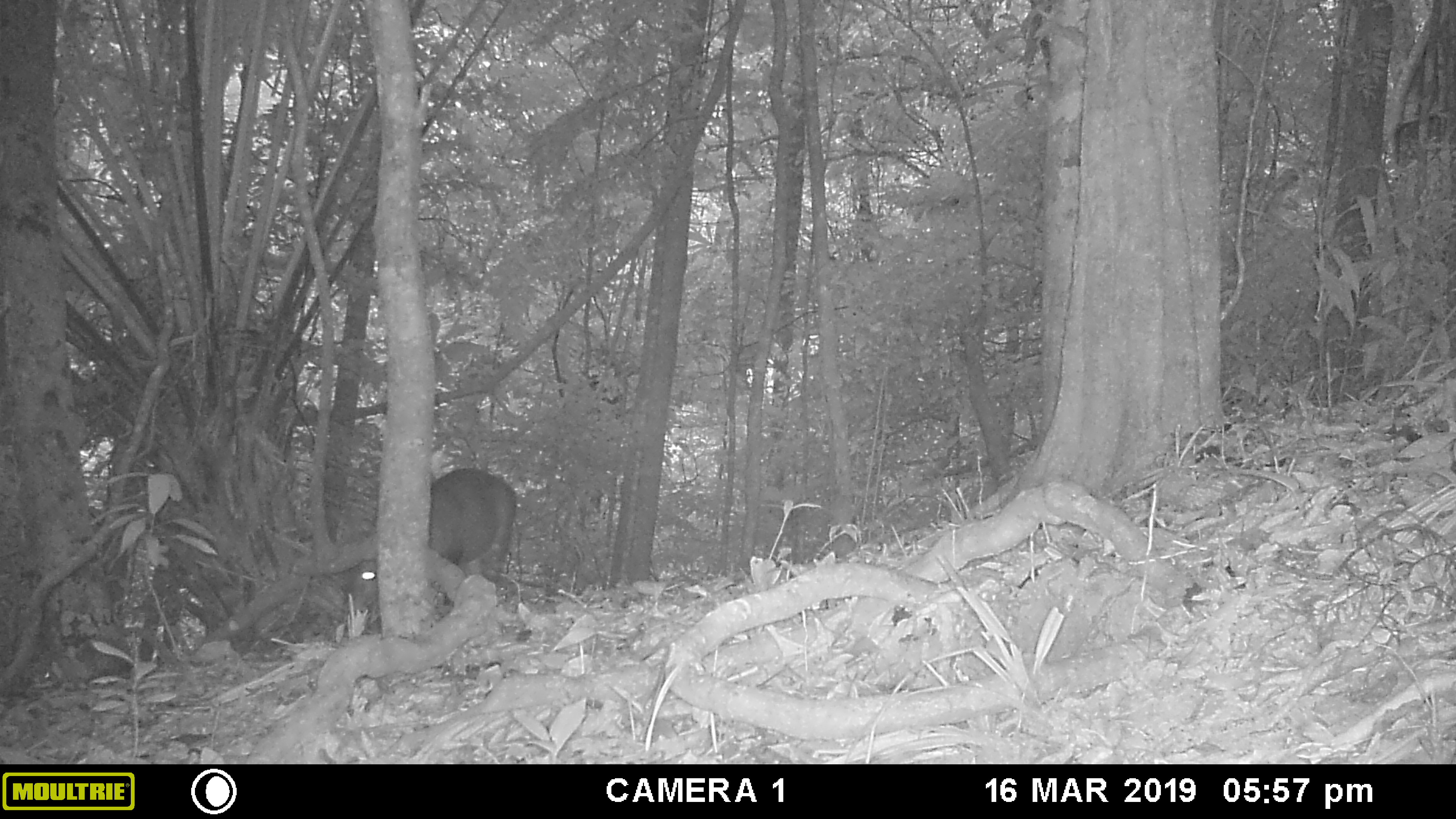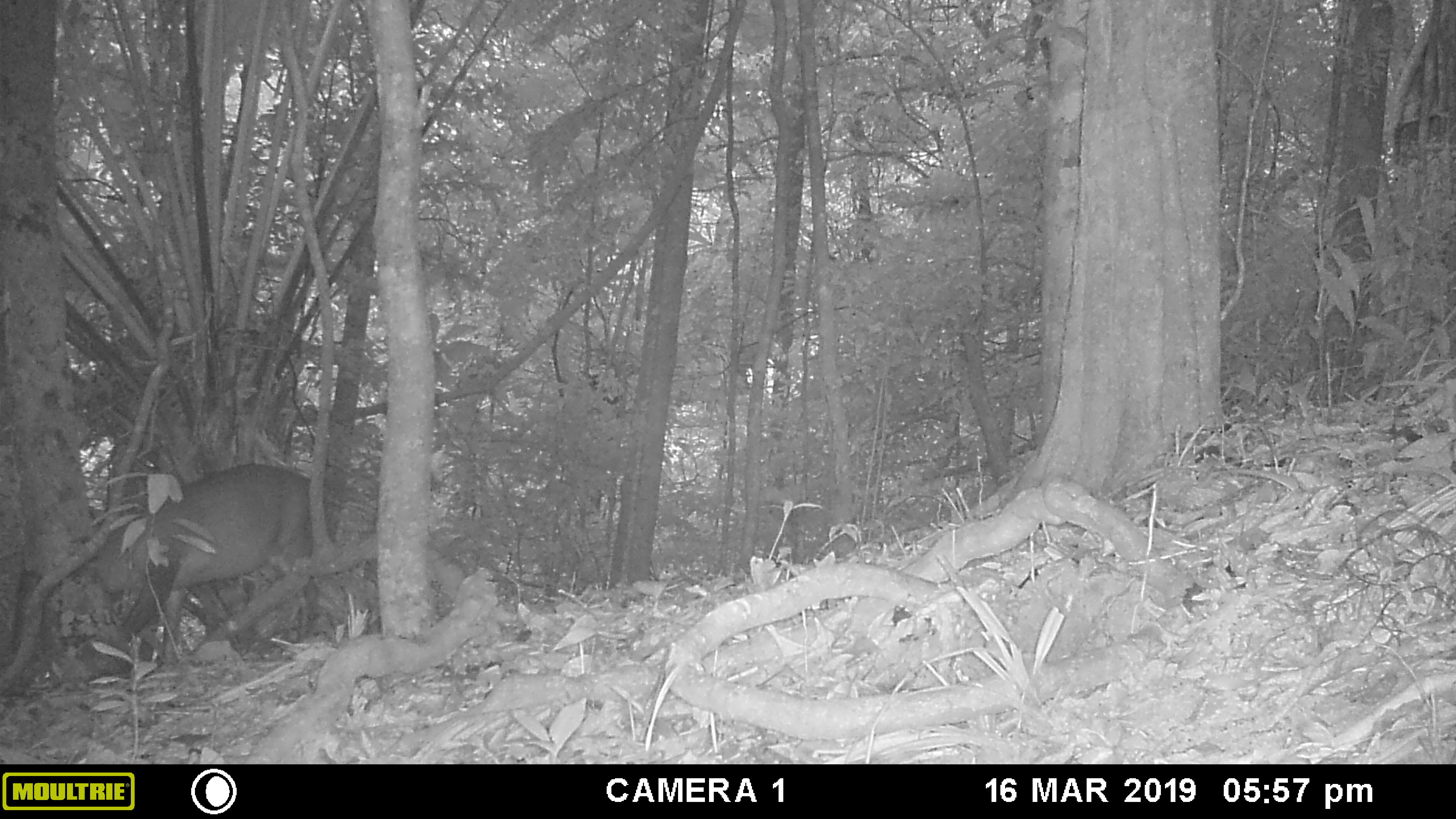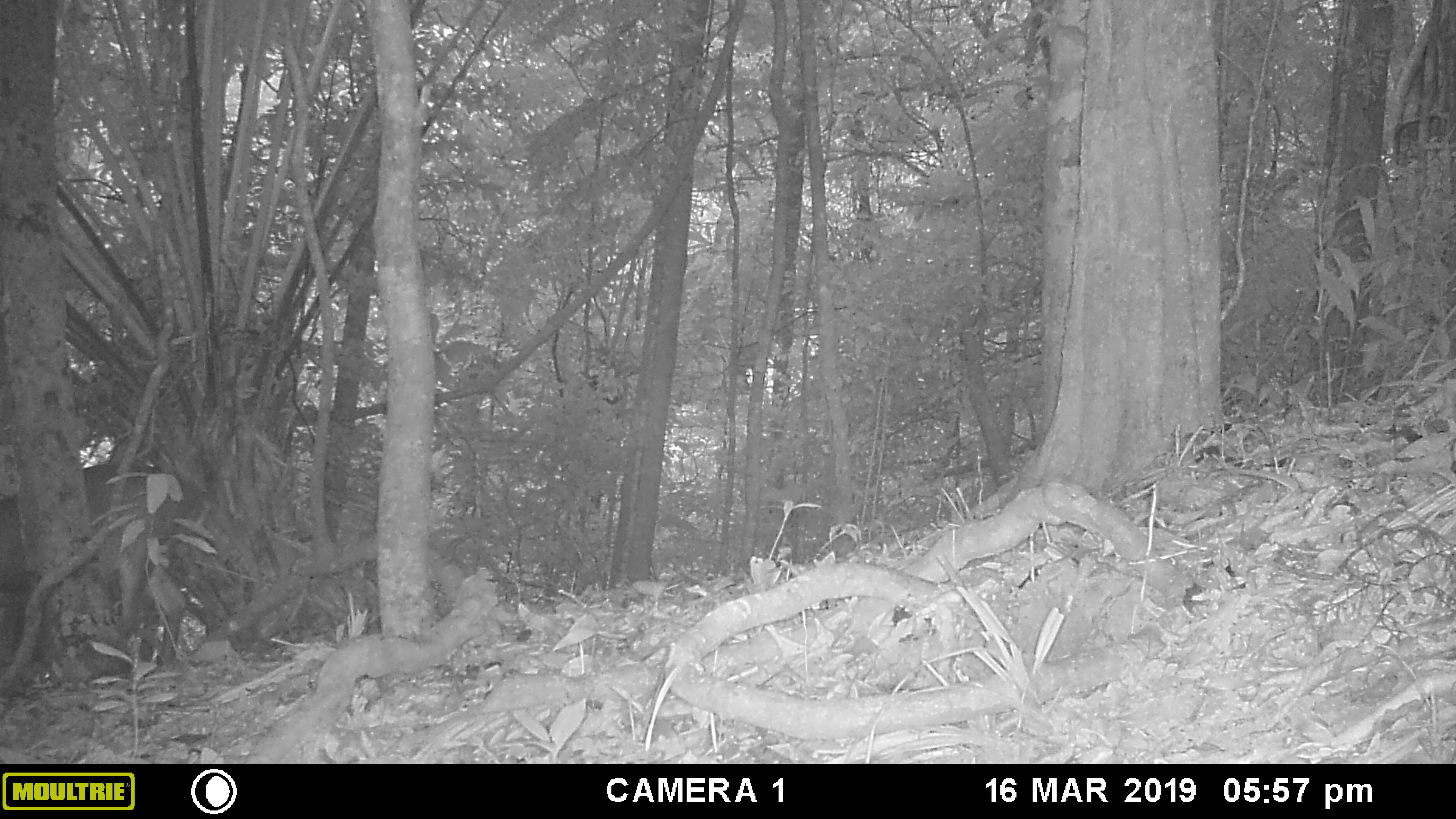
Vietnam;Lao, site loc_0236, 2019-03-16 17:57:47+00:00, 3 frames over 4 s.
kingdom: Animalia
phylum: Chordata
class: Mammalia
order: Artiodactyla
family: Cervidae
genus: Muntiacus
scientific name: Muntiacus vuquangensis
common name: large-antlered muntjac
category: large antlered muntjac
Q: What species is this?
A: Large antlered muntjac (large-antlered muntjac) (Muntiacus vuquangensis).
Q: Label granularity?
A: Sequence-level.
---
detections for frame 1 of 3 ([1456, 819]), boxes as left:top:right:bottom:
large antlered muntjac: 349:467:517:614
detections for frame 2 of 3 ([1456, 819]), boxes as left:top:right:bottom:
large antlered muntjac: 88:463:313:664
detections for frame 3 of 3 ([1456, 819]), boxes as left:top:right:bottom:
large antlered muntjac: 0:461:209:663